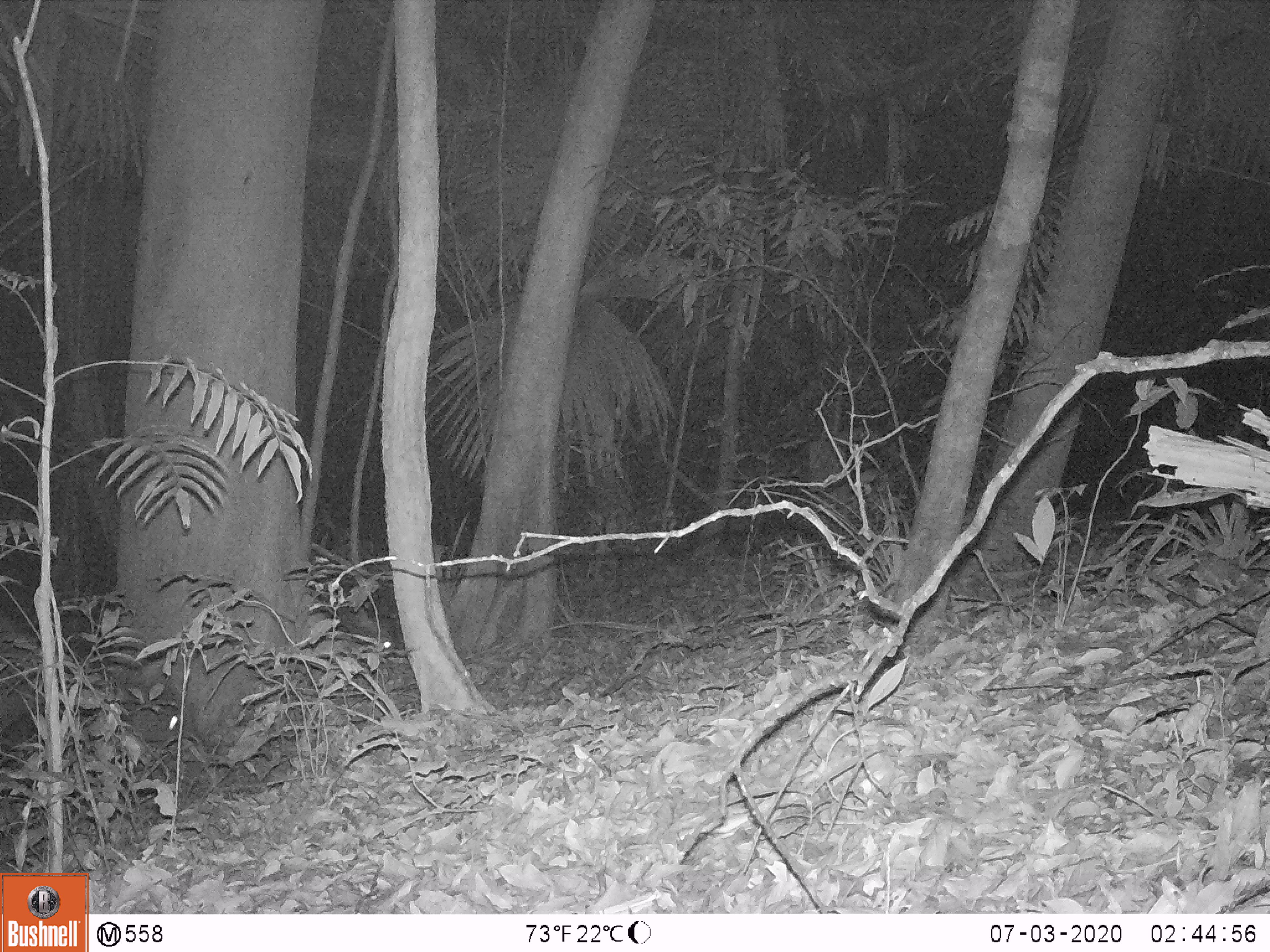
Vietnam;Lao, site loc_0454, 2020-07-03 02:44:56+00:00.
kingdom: Animalia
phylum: Chordata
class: Mammalia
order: Artiodactyla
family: Cervidae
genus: Rusa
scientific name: Rusa unicolor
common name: sambar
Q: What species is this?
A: Sambar (Rusa unicolor).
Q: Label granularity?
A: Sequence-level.